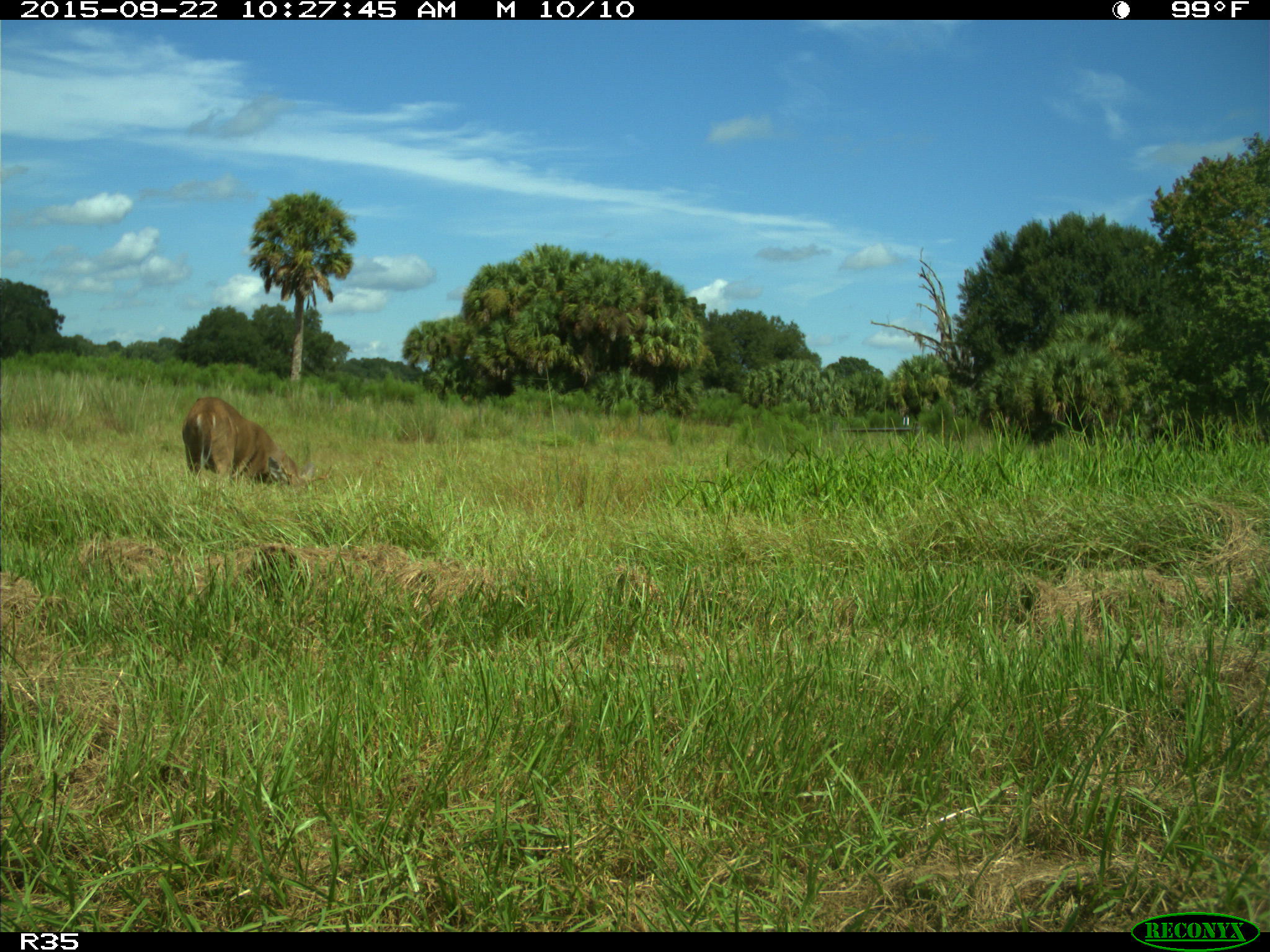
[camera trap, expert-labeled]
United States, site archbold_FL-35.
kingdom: Animalia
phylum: Chordata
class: Mammalia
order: Artiodactyla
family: Cervidae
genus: Odocoileus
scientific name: Odocoileus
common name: deer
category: unidentified deer